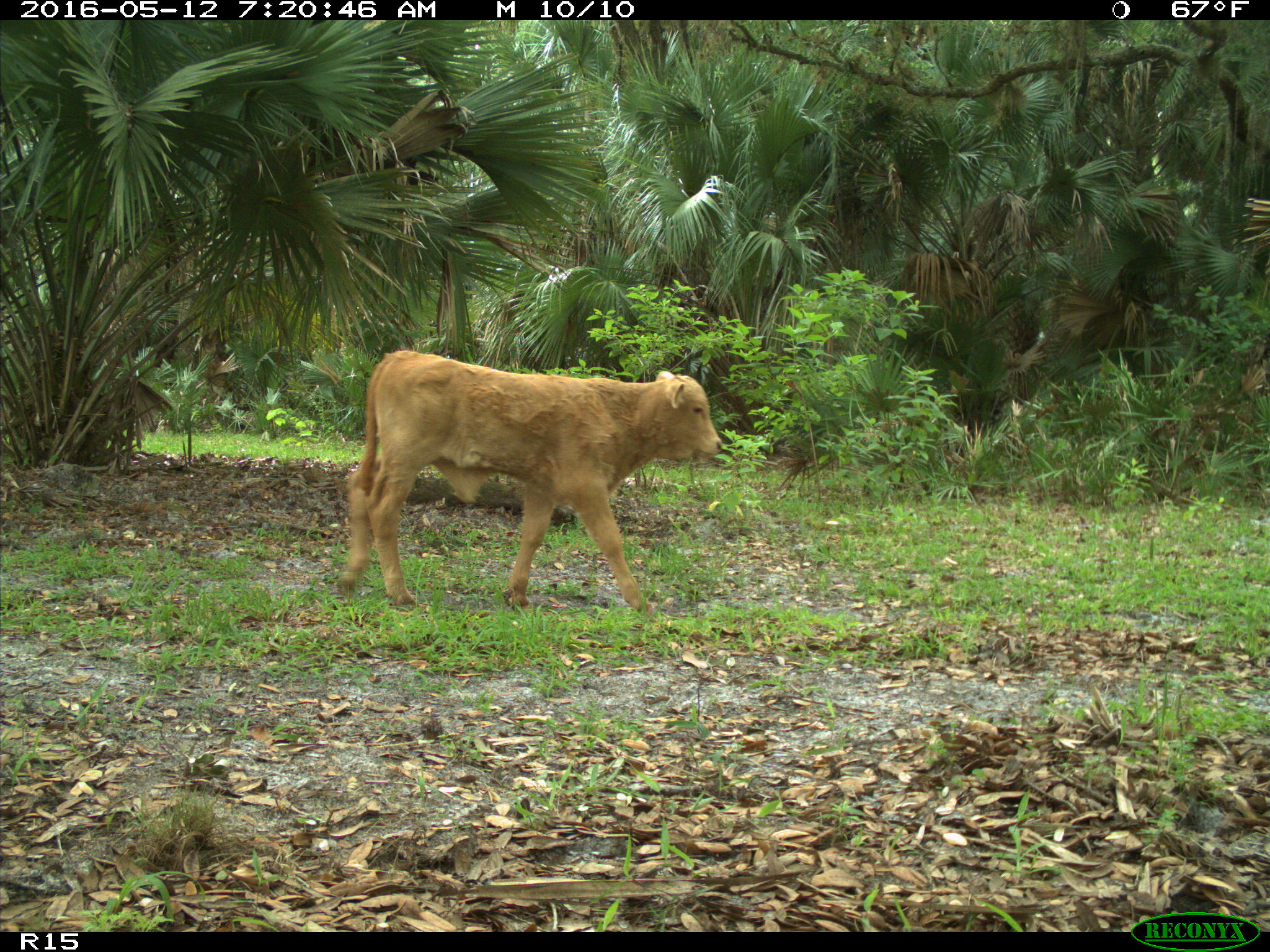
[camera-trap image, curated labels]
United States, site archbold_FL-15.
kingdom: Animalia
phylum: Chordata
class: Mammalia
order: Artiodactyla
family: Bovidae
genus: Bos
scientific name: Bos taurus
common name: domestic cow